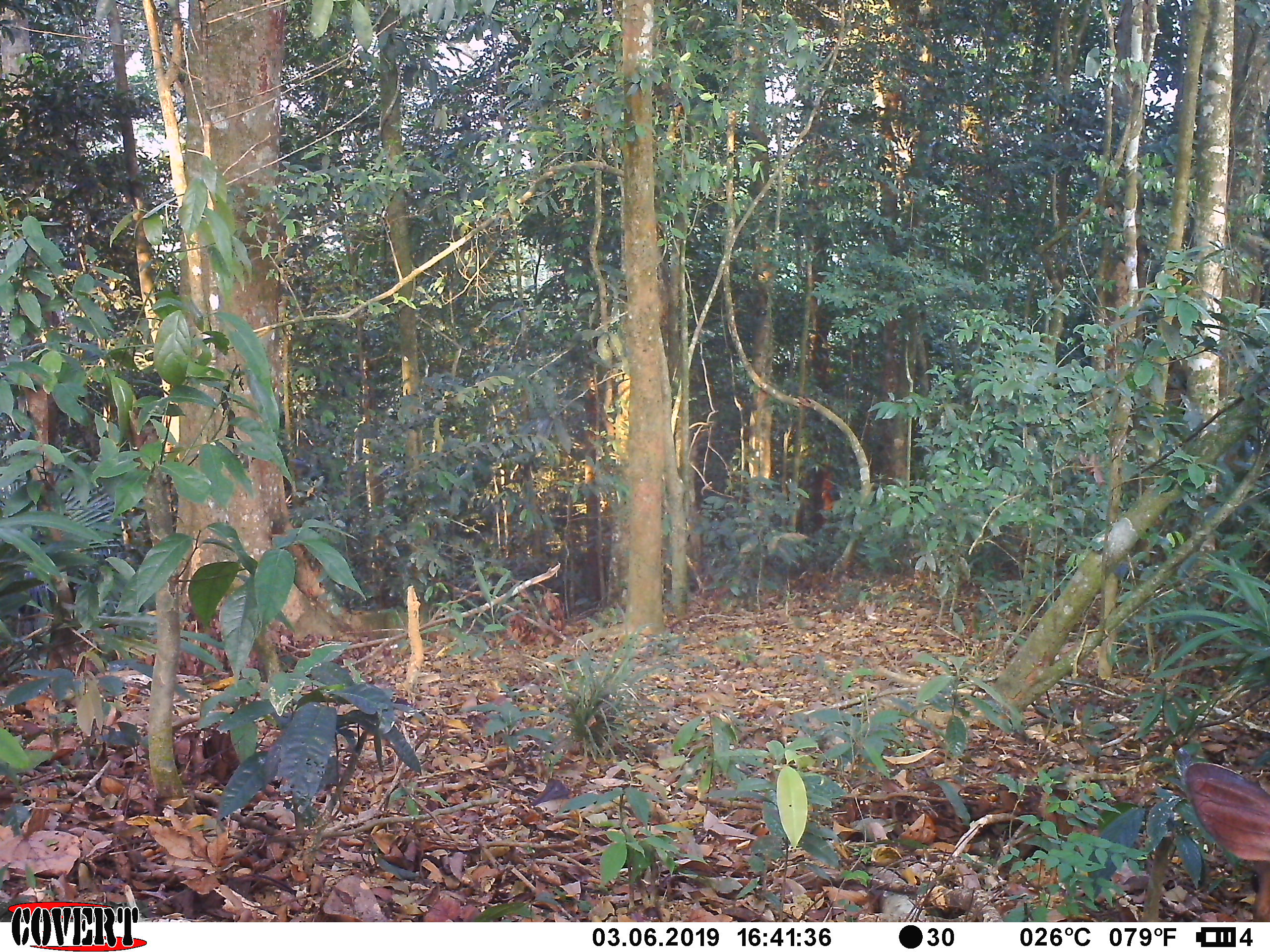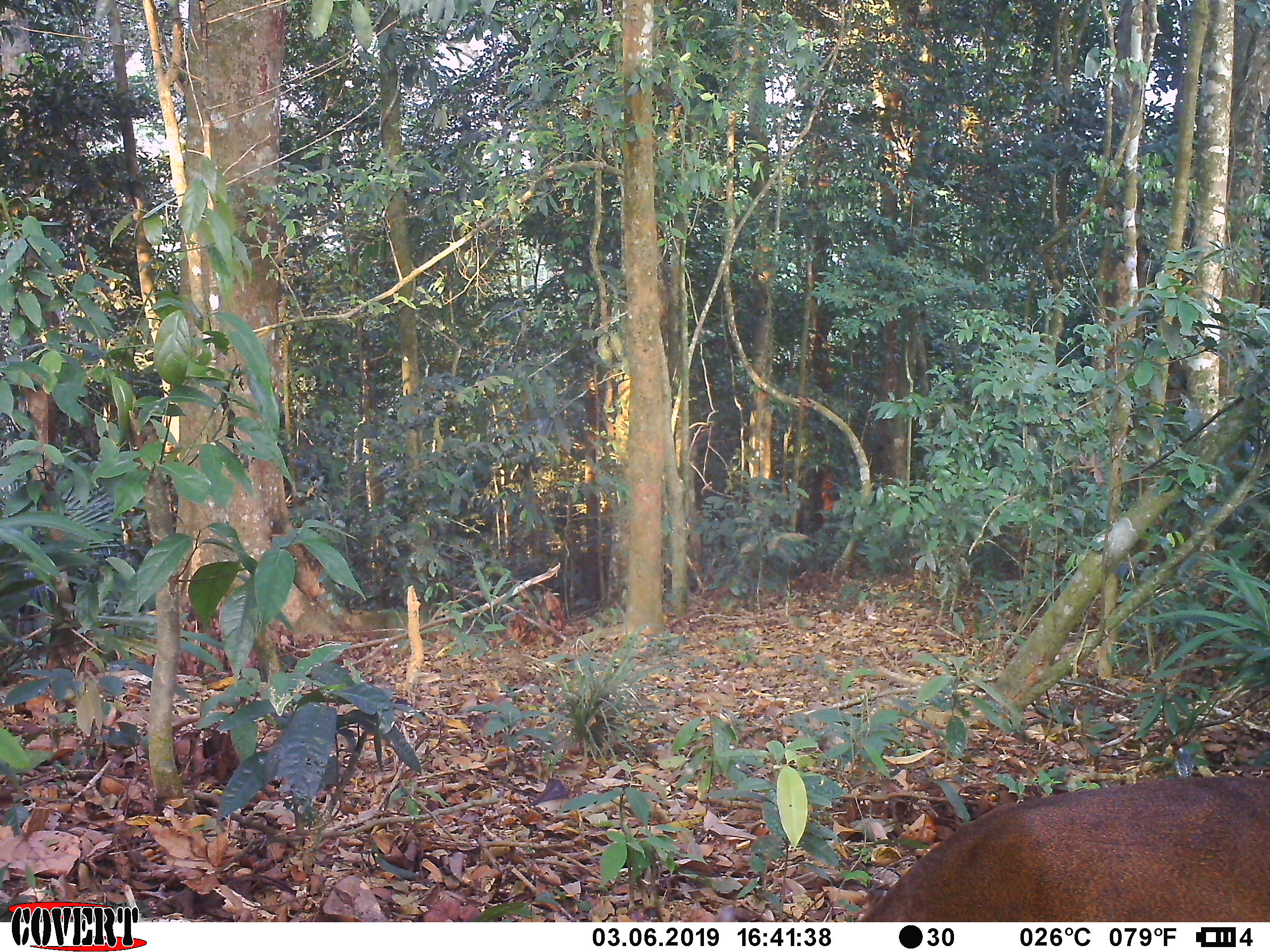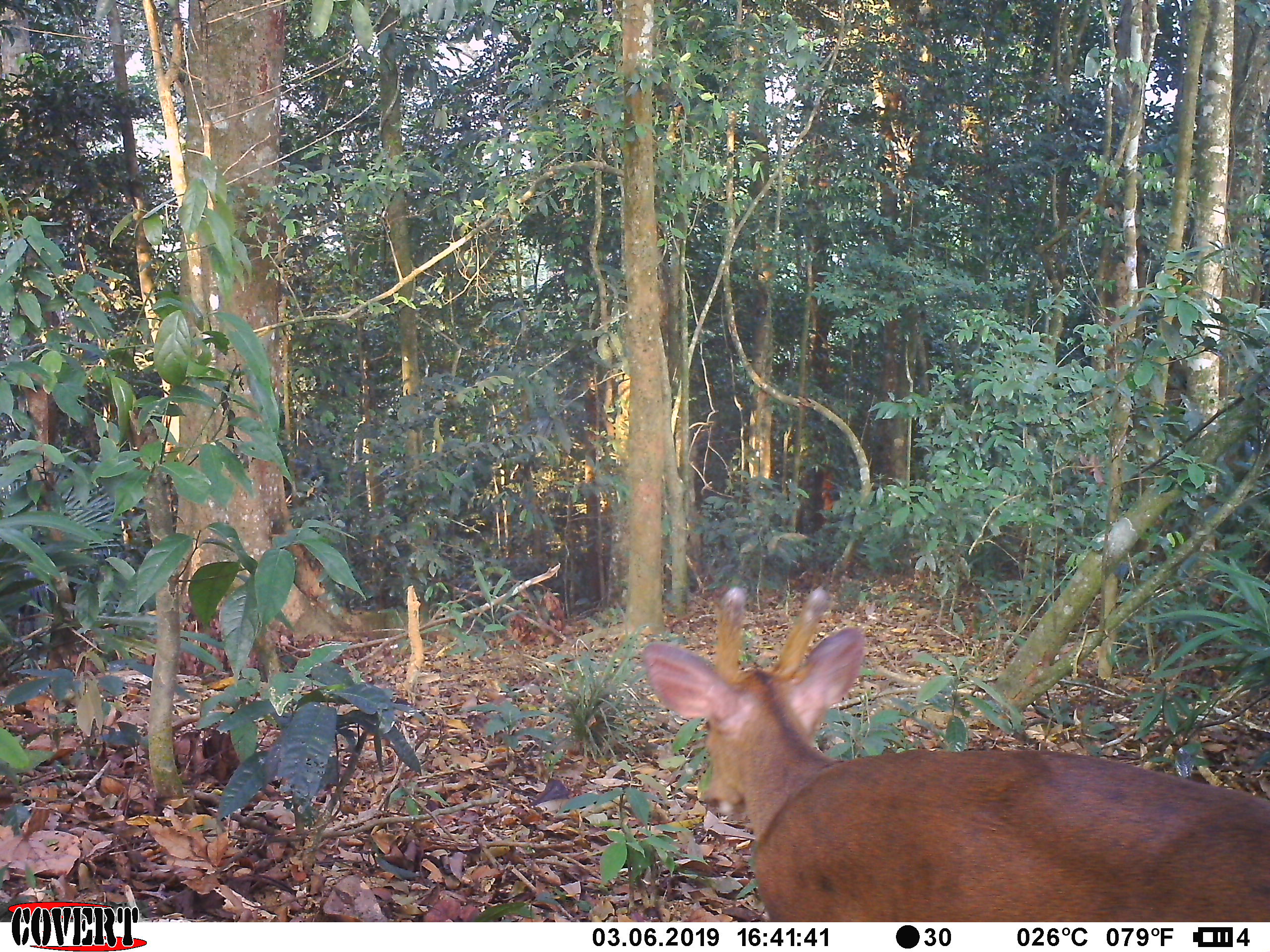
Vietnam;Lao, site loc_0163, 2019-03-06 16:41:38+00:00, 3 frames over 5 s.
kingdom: Animalia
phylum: Chordata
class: Mammalia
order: Artiodactyla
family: Cervidae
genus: Muntiacus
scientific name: Muntiacus vuquangensis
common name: large-antlered muntjac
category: large antlered muntjac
Large antlered muntjac (large-antlered muntjac) (Muntiacus vuquangensis). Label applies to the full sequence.